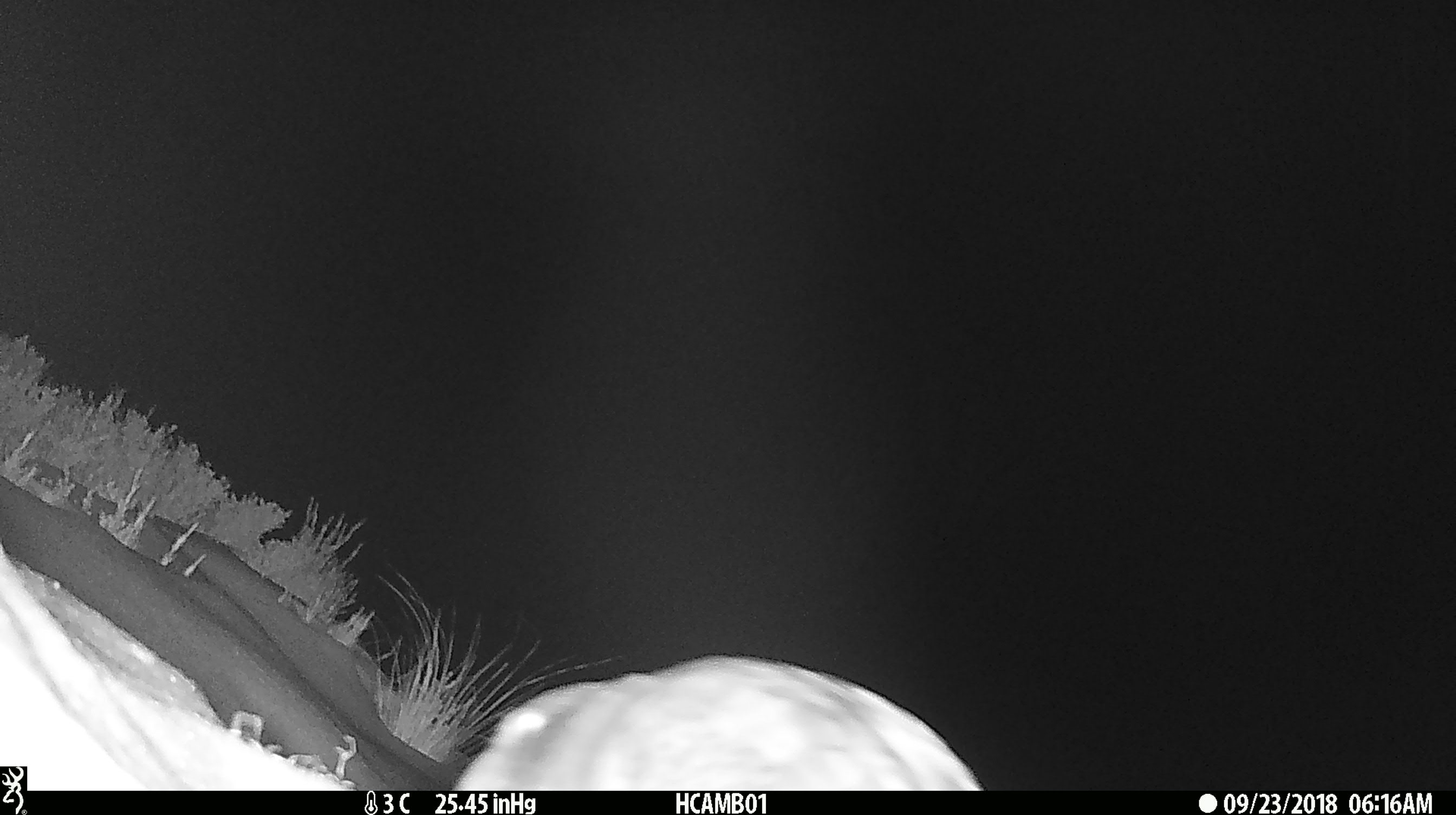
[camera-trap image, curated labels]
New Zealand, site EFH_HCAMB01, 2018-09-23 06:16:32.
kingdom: Animalia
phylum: Chordata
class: Aves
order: Psittaciformes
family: Strigopidae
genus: Nestor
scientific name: Nestor notabilis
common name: kea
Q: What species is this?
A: Kea (Nestor notabilis).